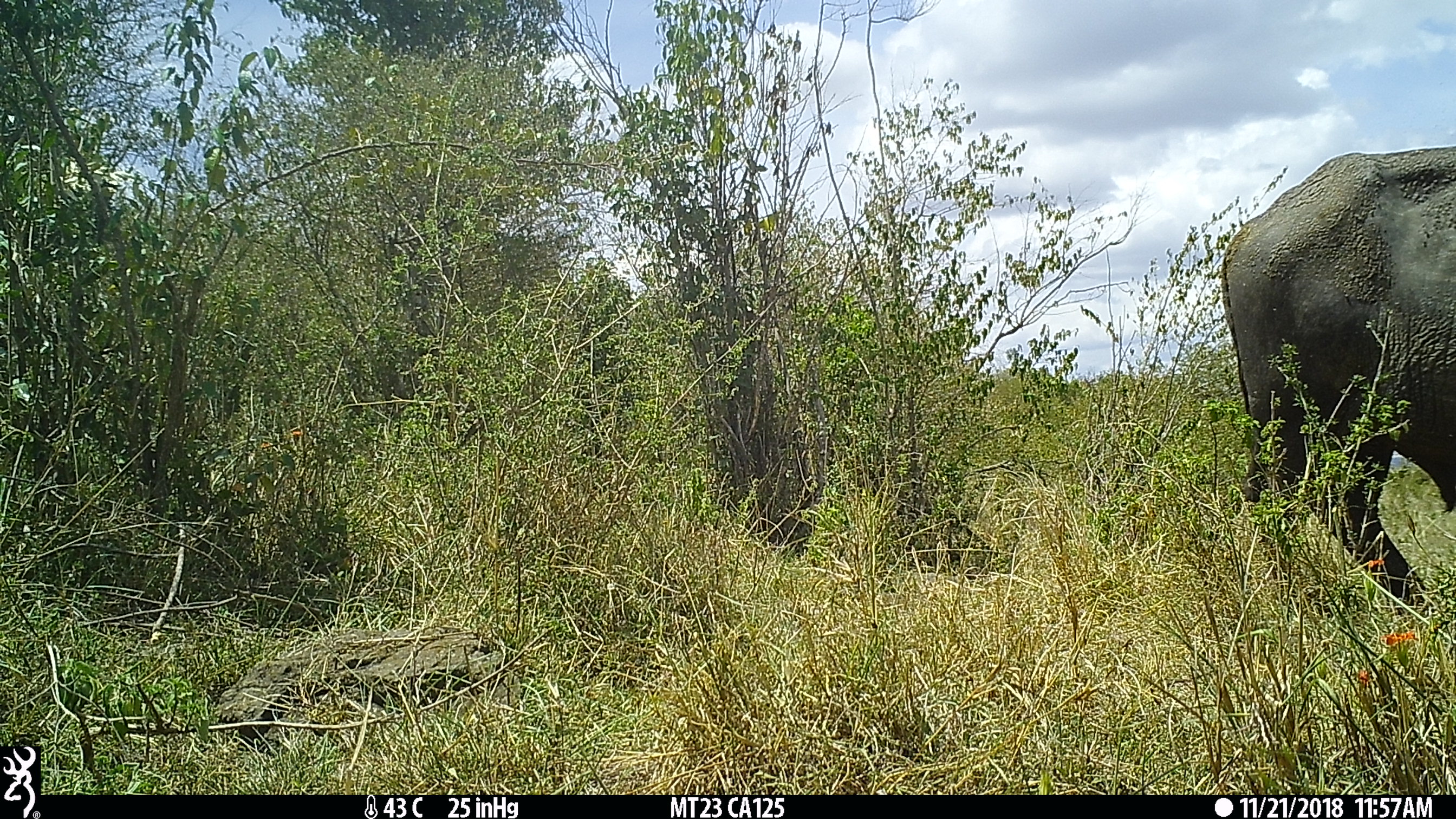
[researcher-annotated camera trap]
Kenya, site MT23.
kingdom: Animalia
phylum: Chordata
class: Mammalia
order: Artiodactyla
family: Bovidae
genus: Syncerus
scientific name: Syncerus caffer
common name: buffalo